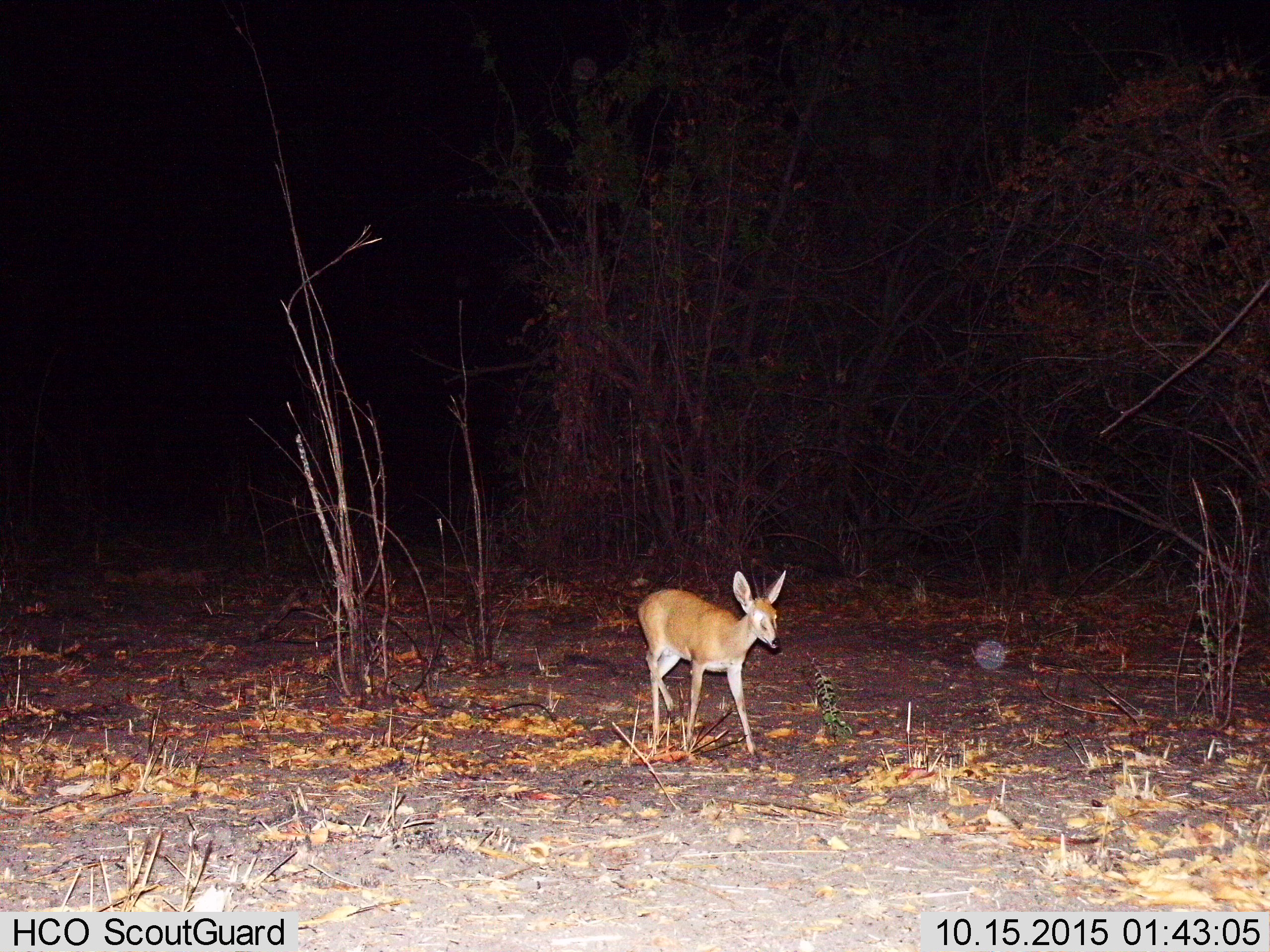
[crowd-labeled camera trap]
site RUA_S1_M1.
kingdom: Animalia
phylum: Chordata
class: Mammalia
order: Artiodactyla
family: Bovidae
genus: Sylvicapra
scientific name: Sylvicapra grimmia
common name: common duiker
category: duikercommongrey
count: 1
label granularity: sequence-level